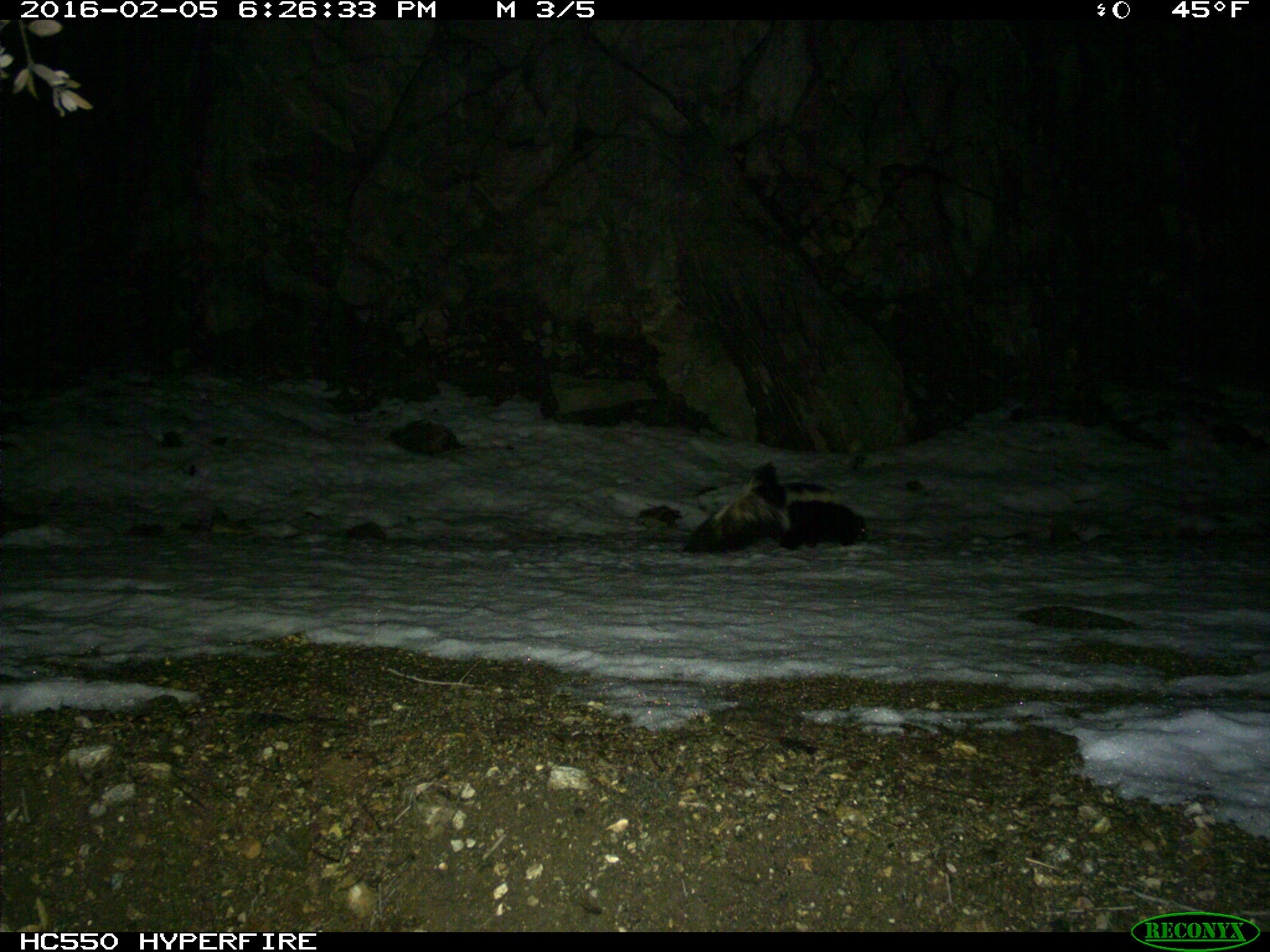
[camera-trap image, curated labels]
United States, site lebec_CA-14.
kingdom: Animalia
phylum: Chordata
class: Mammalia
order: Carnivora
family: Mephitidae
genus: Mephitis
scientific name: Mephitis mephitis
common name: striped skunk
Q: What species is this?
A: Mephitis mephitis (striped skunk).